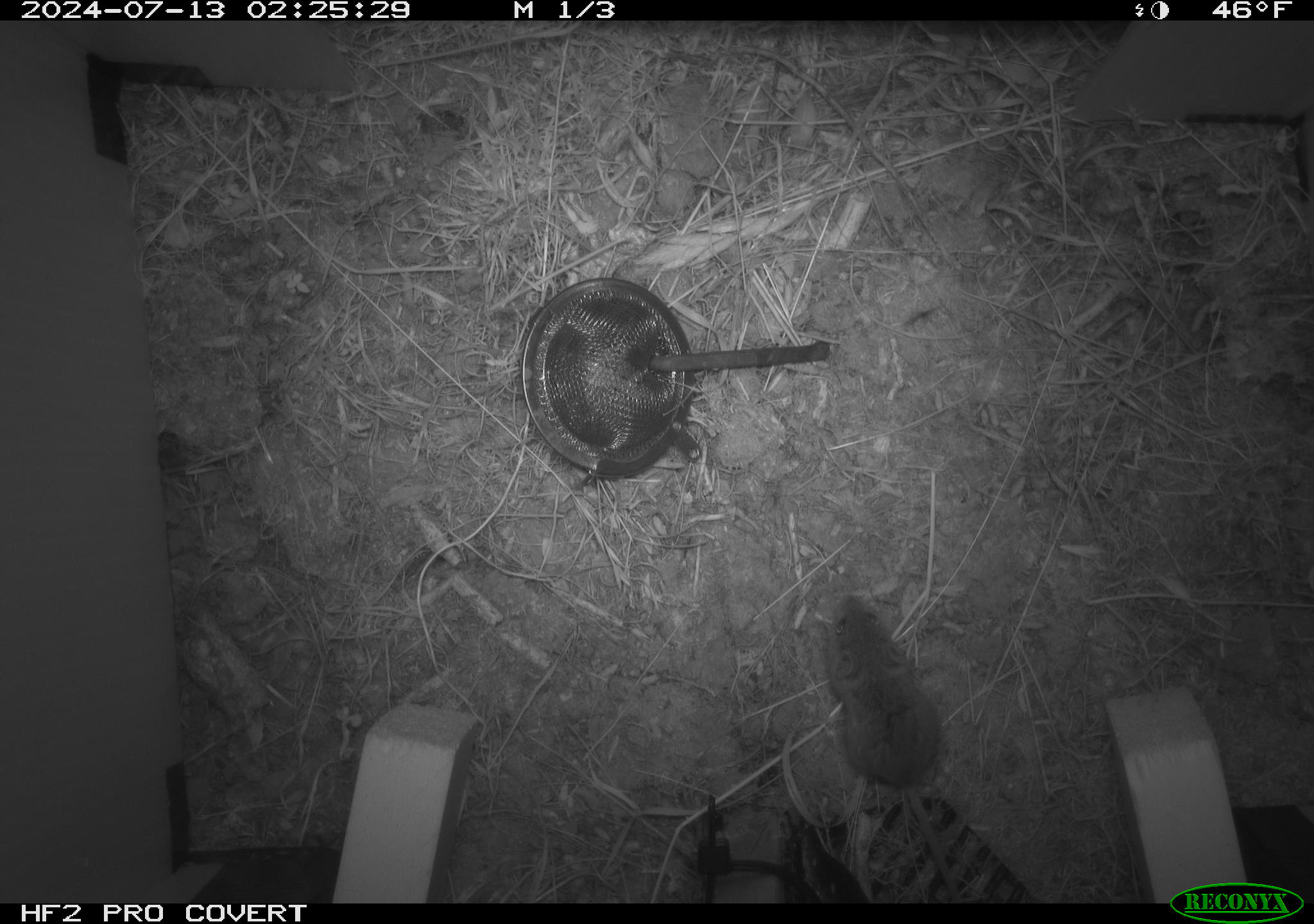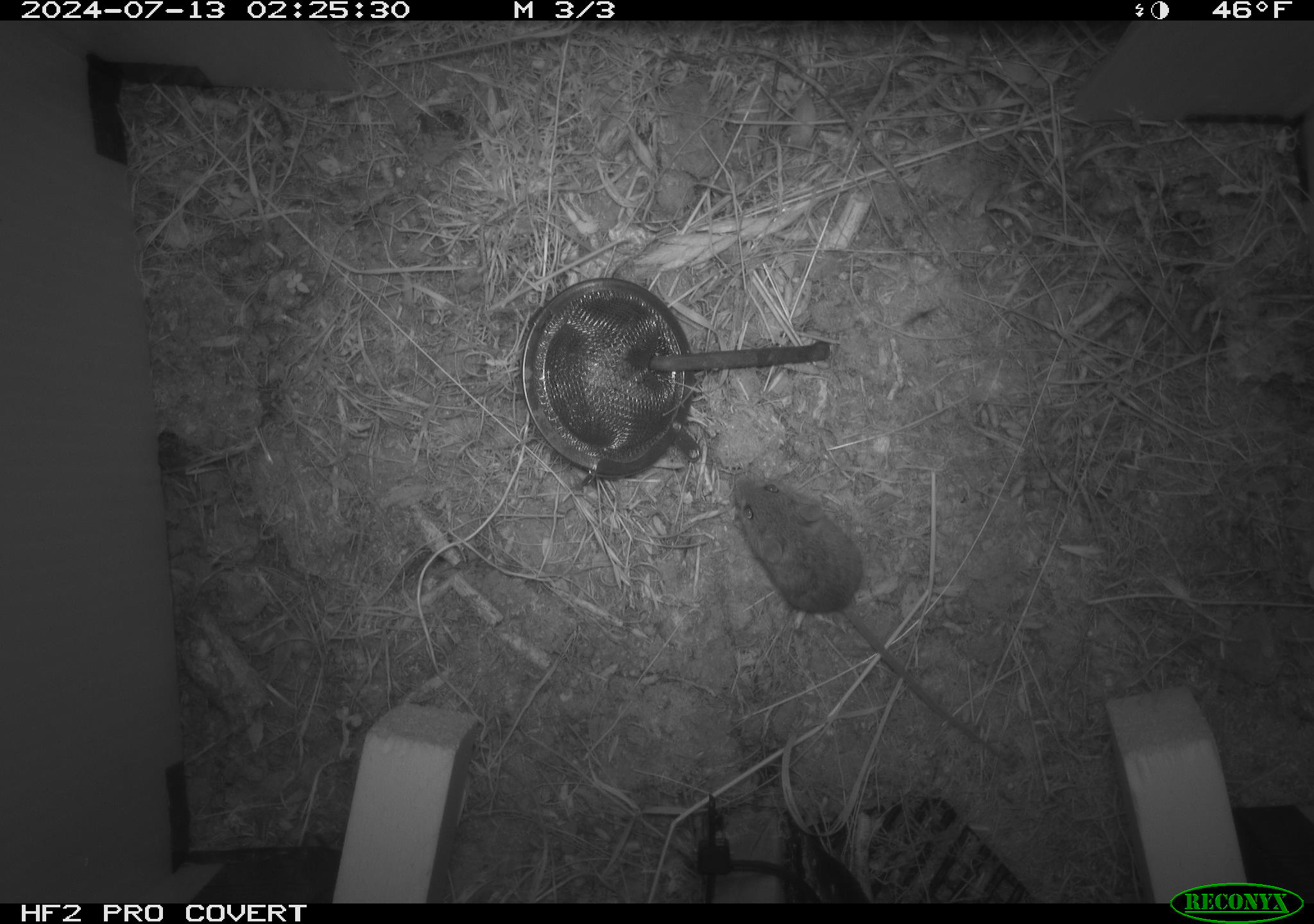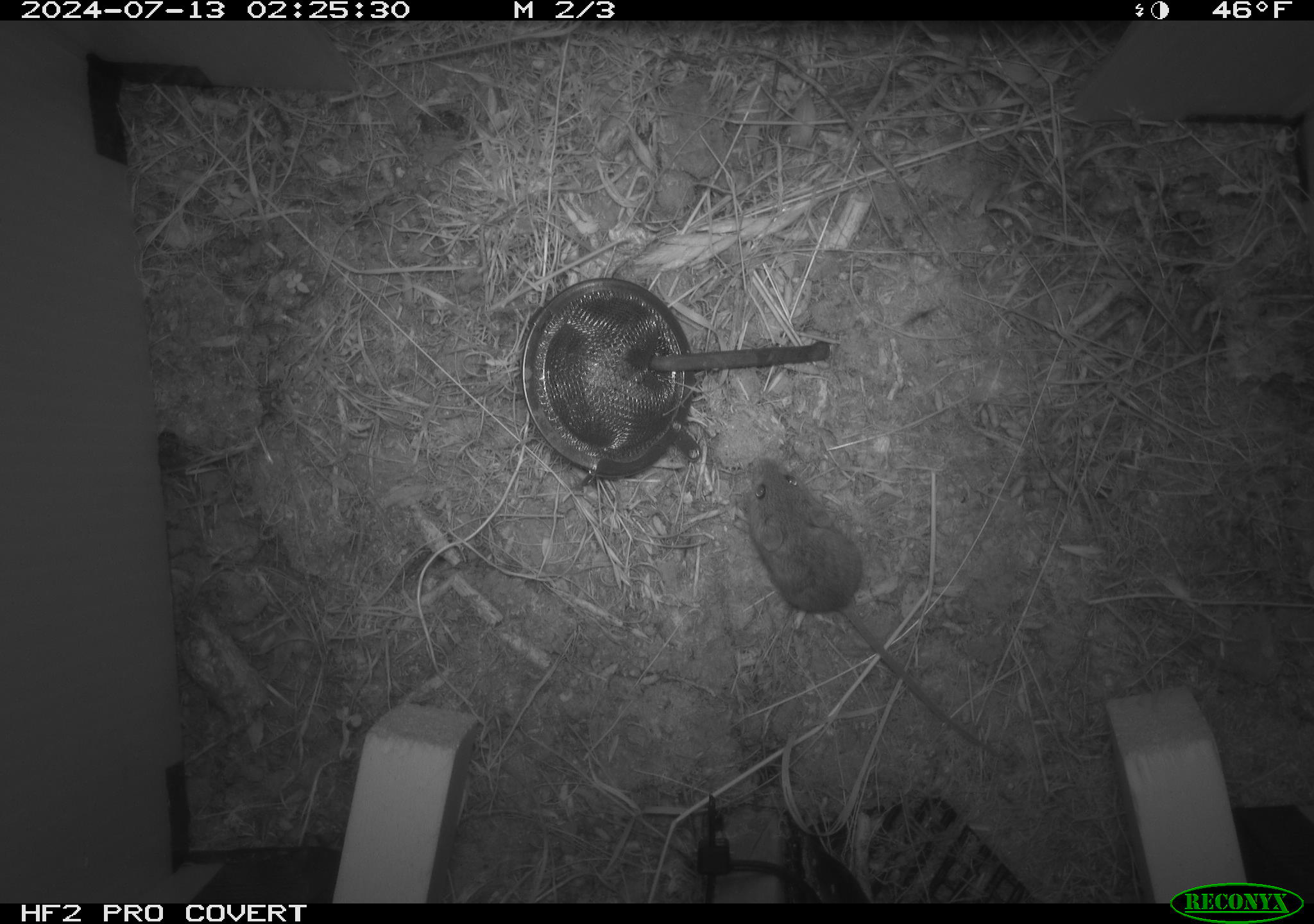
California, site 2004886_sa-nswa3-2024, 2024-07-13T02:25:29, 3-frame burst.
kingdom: Animalia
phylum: Chordata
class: Mammalia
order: Rodentia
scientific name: Rodentia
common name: rodent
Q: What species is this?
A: Rodent (Rodentia).